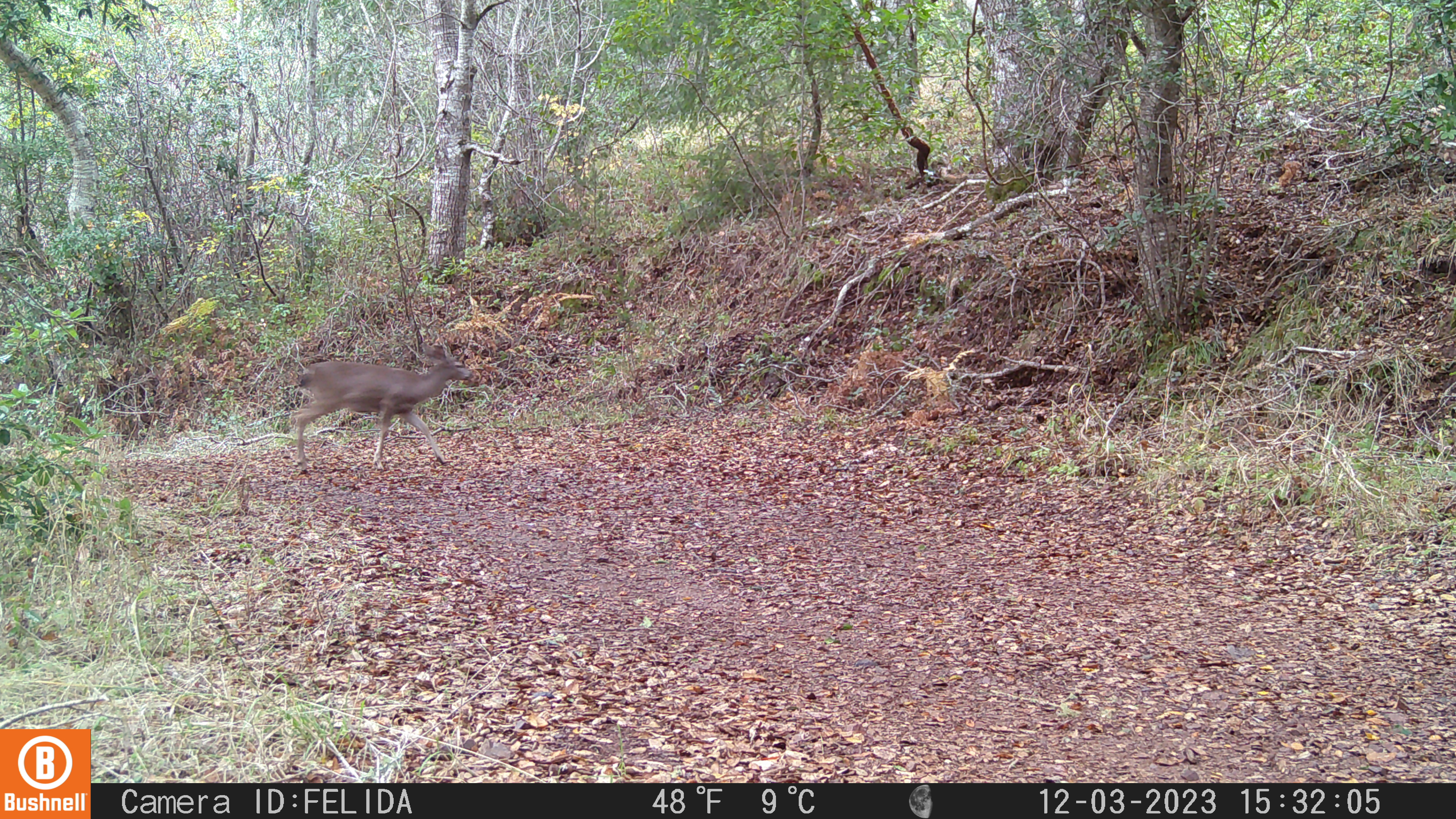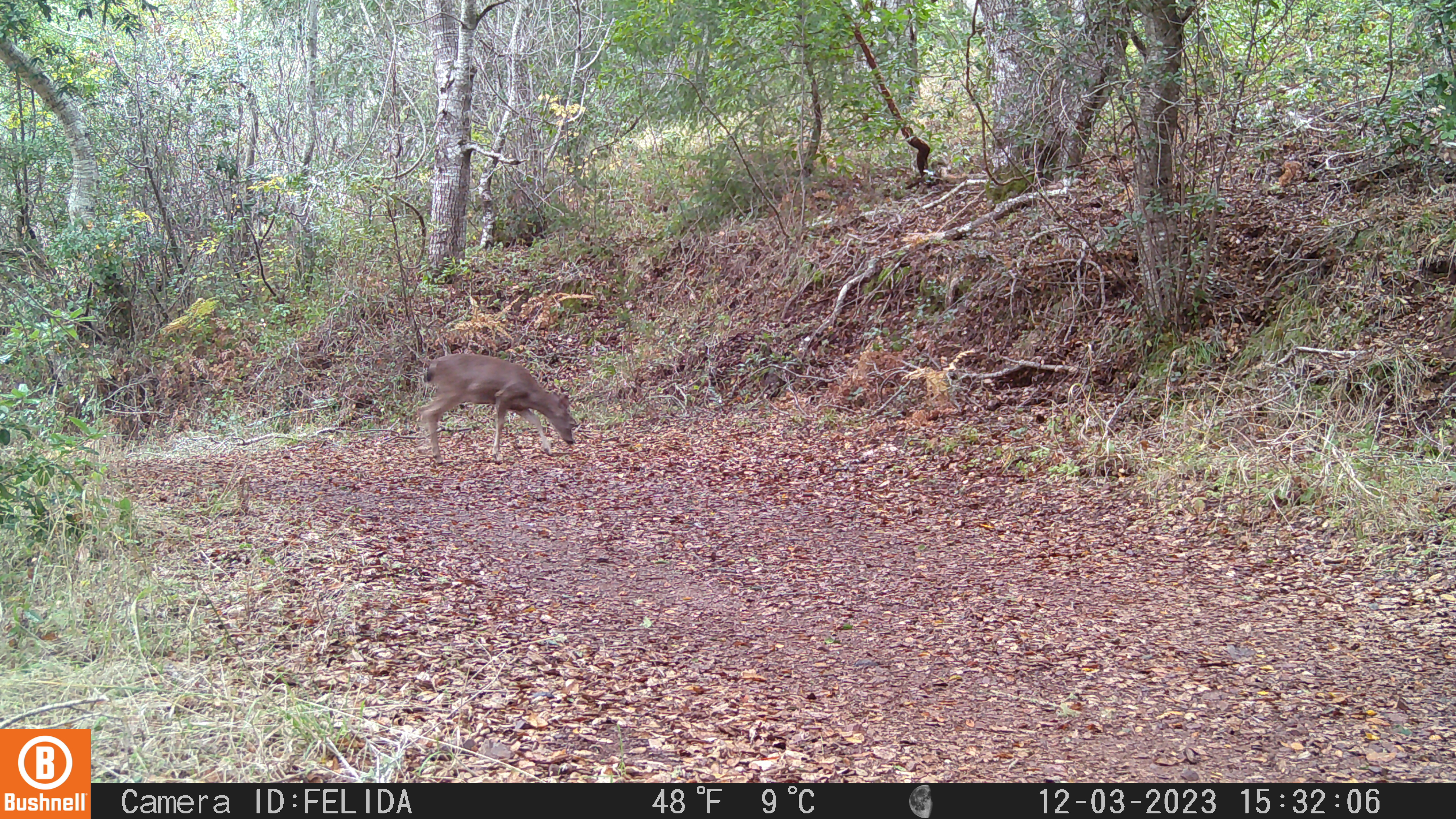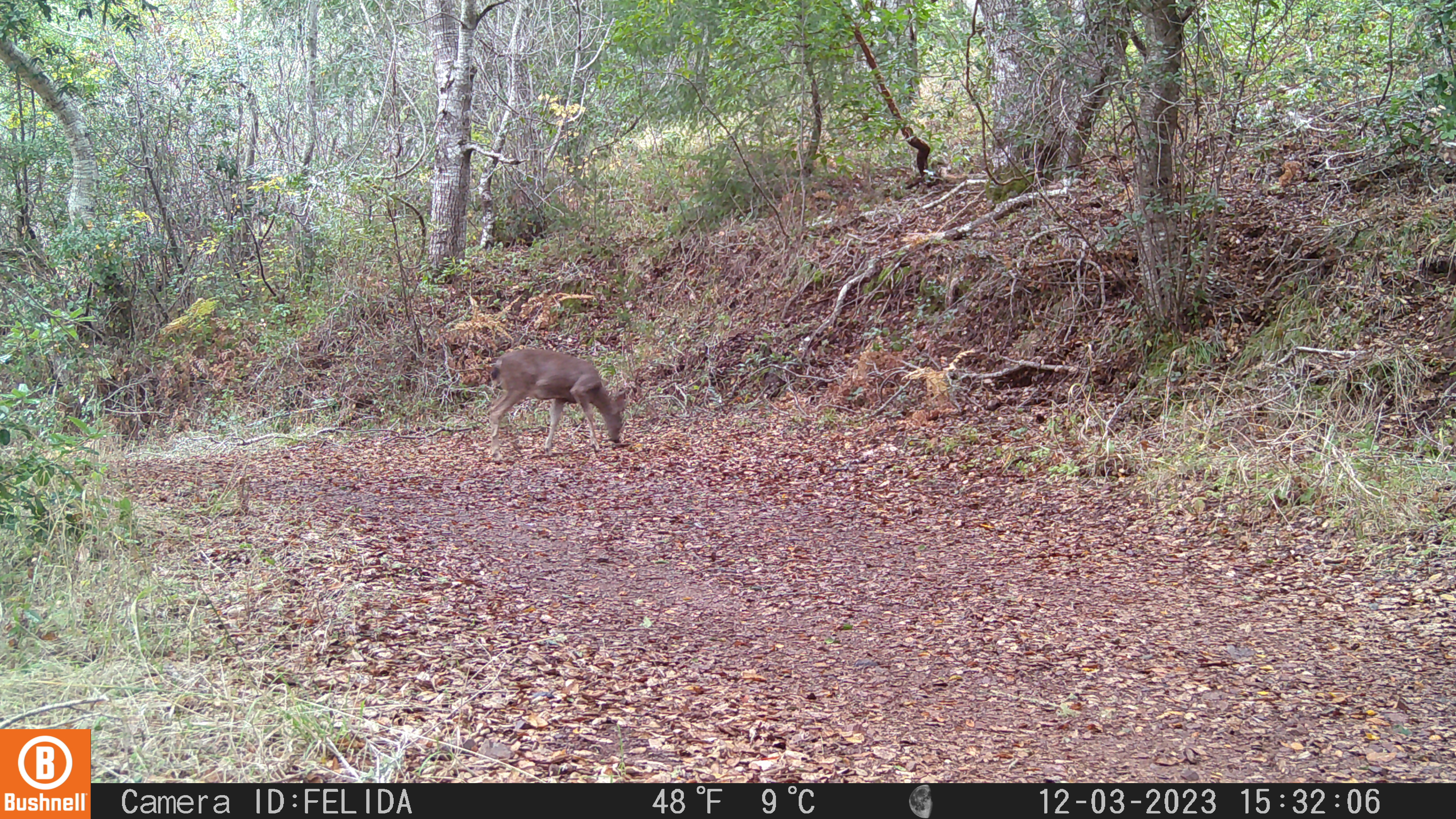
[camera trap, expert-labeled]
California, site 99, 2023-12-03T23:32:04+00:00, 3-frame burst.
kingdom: Animalia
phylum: Chordata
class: Mammalia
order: Artiodactyla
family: Cervidae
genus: Odocoileus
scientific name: Odocoileus hemionus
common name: mule deer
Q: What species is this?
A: Mule deer (Odocoileus hemionus).